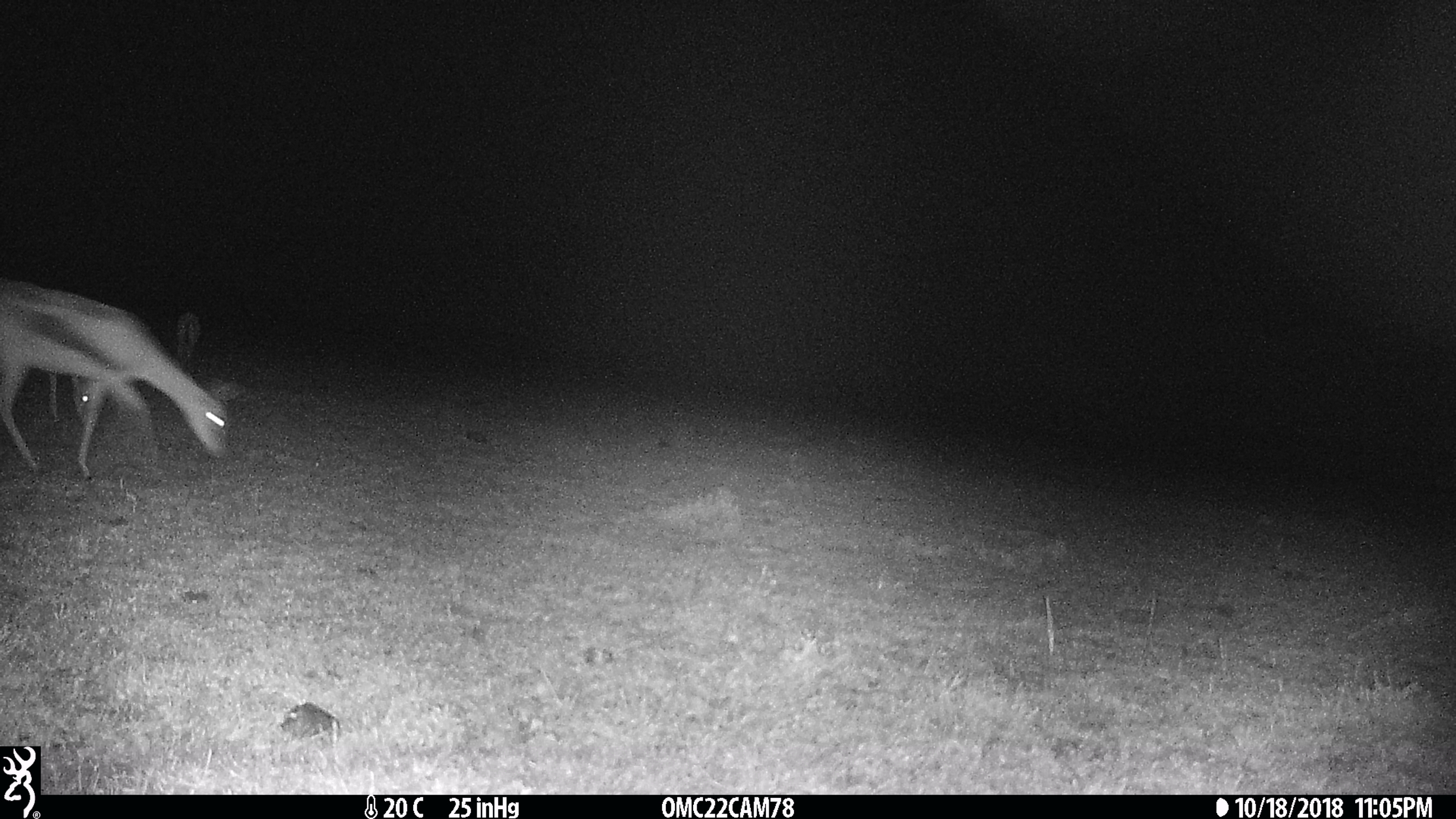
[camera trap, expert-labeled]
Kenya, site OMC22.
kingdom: Animalia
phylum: Chordata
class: Mammalia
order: Artiodactyla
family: Bovidae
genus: Eudorcas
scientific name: Eudorcas thomsonii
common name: thomon's gazelle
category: gazelle thomsons